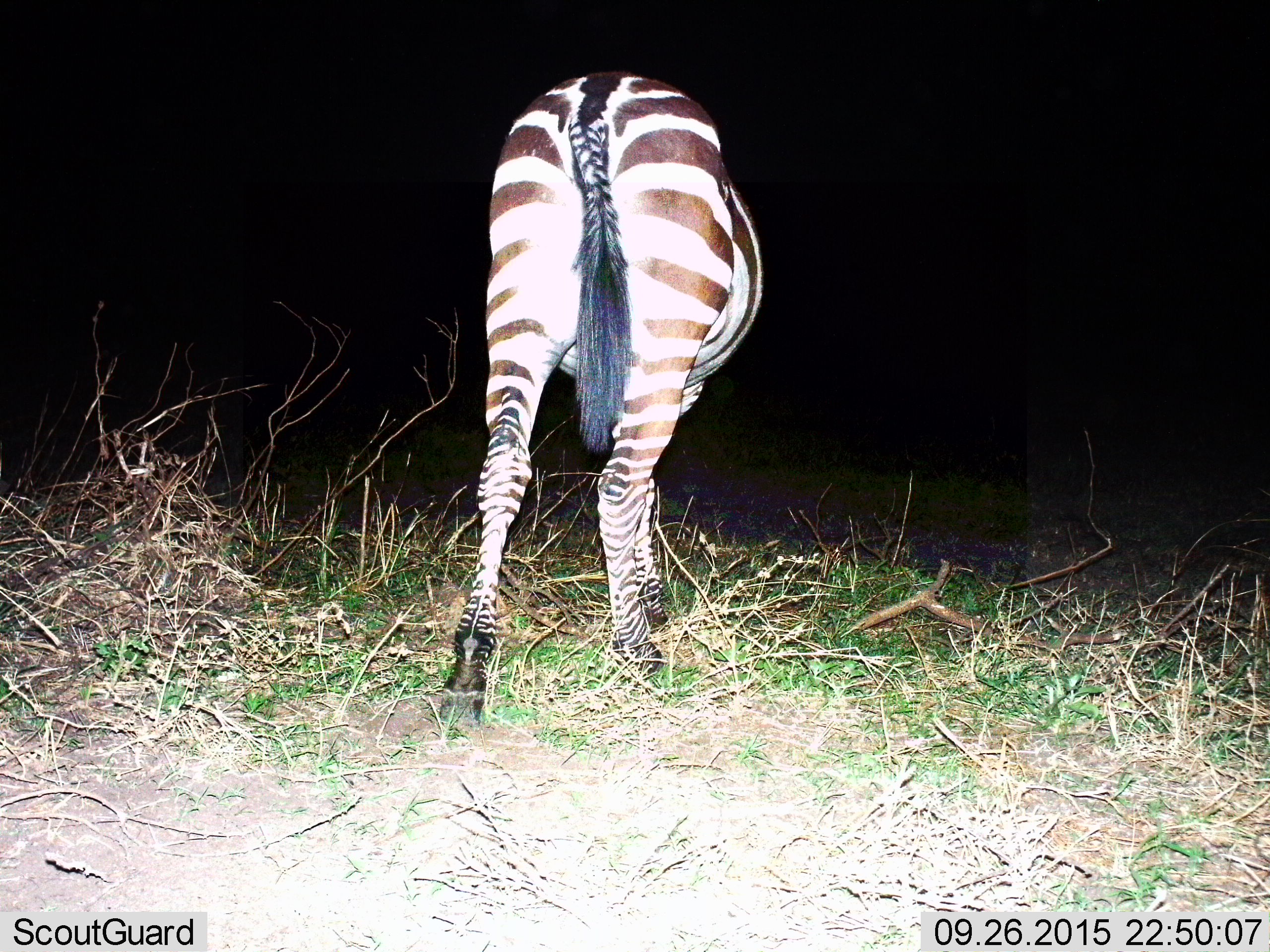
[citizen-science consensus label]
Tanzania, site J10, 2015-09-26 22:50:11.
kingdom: Animalia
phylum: Chordata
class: Mammalia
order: Perissodactyla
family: Equidae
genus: Equus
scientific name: Equus quagga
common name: plains zebra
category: zebra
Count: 1.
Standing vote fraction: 60%.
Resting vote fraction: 0%.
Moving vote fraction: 40%.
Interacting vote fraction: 0%.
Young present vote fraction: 0%.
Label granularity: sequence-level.